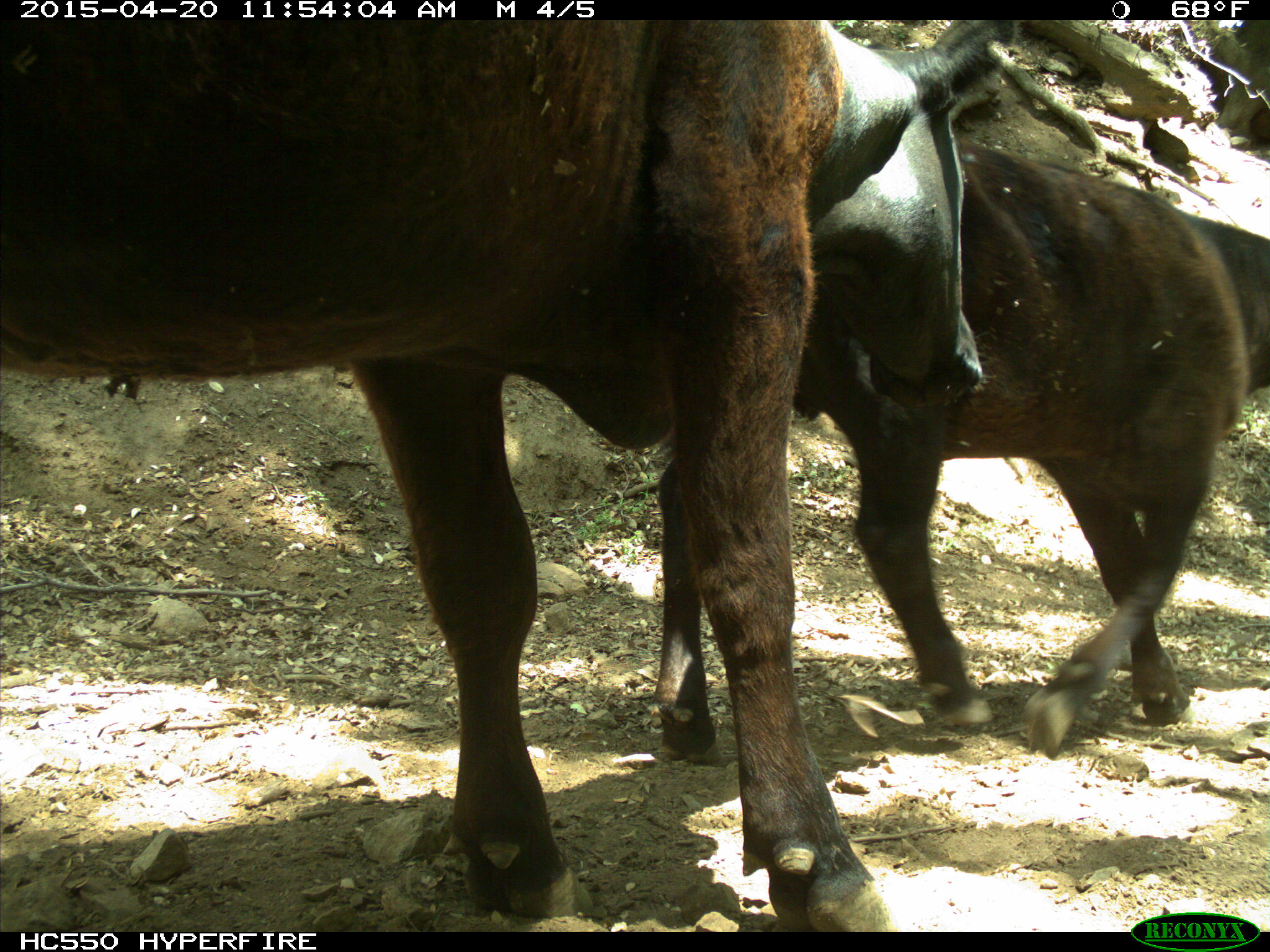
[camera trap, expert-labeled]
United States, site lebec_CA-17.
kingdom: Animalia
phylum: Chordata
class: Mammalia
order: Artiodactyla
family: Bovidae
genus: Bos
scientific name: Bos taurus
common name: domestic cow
Bos taurus (domestic cow).